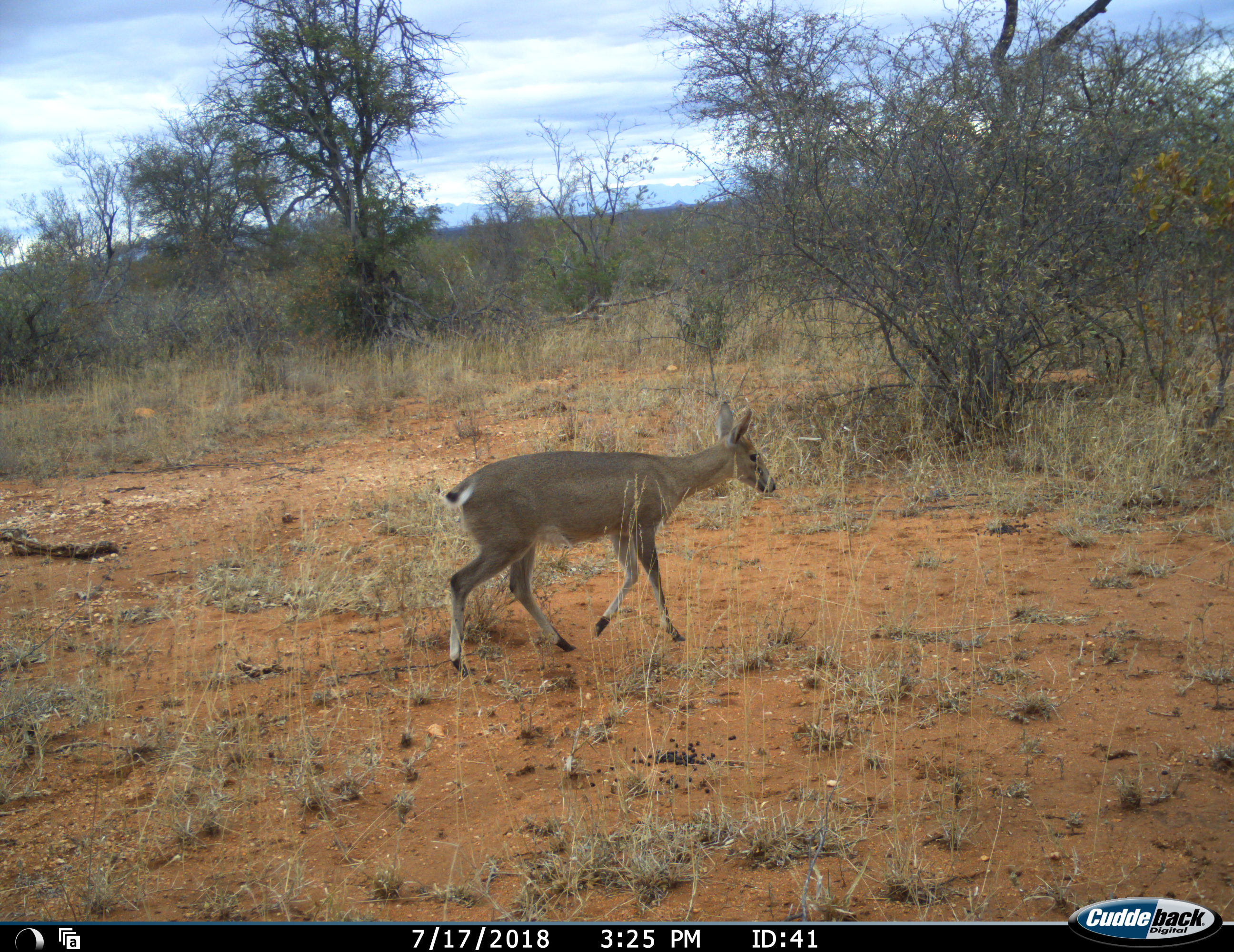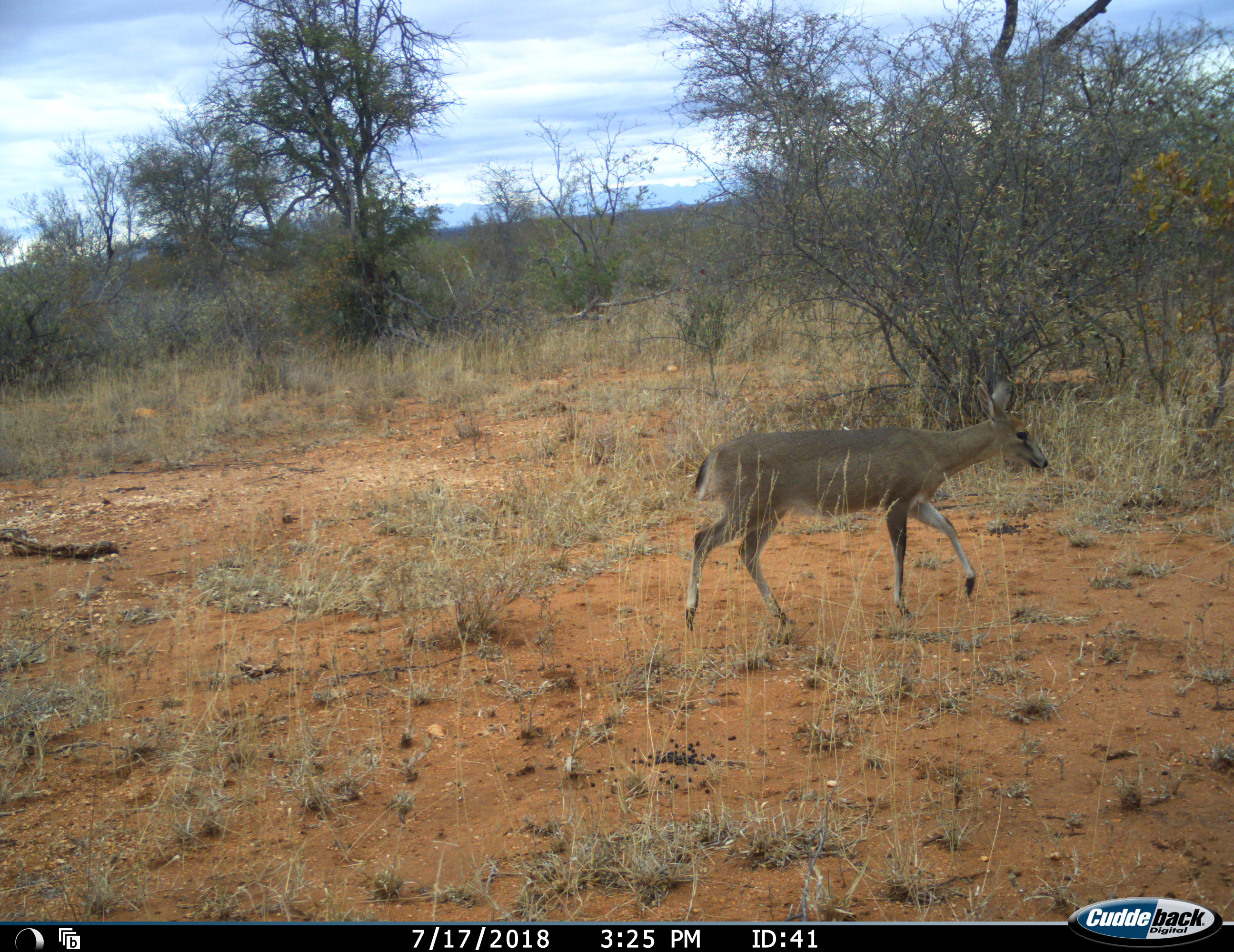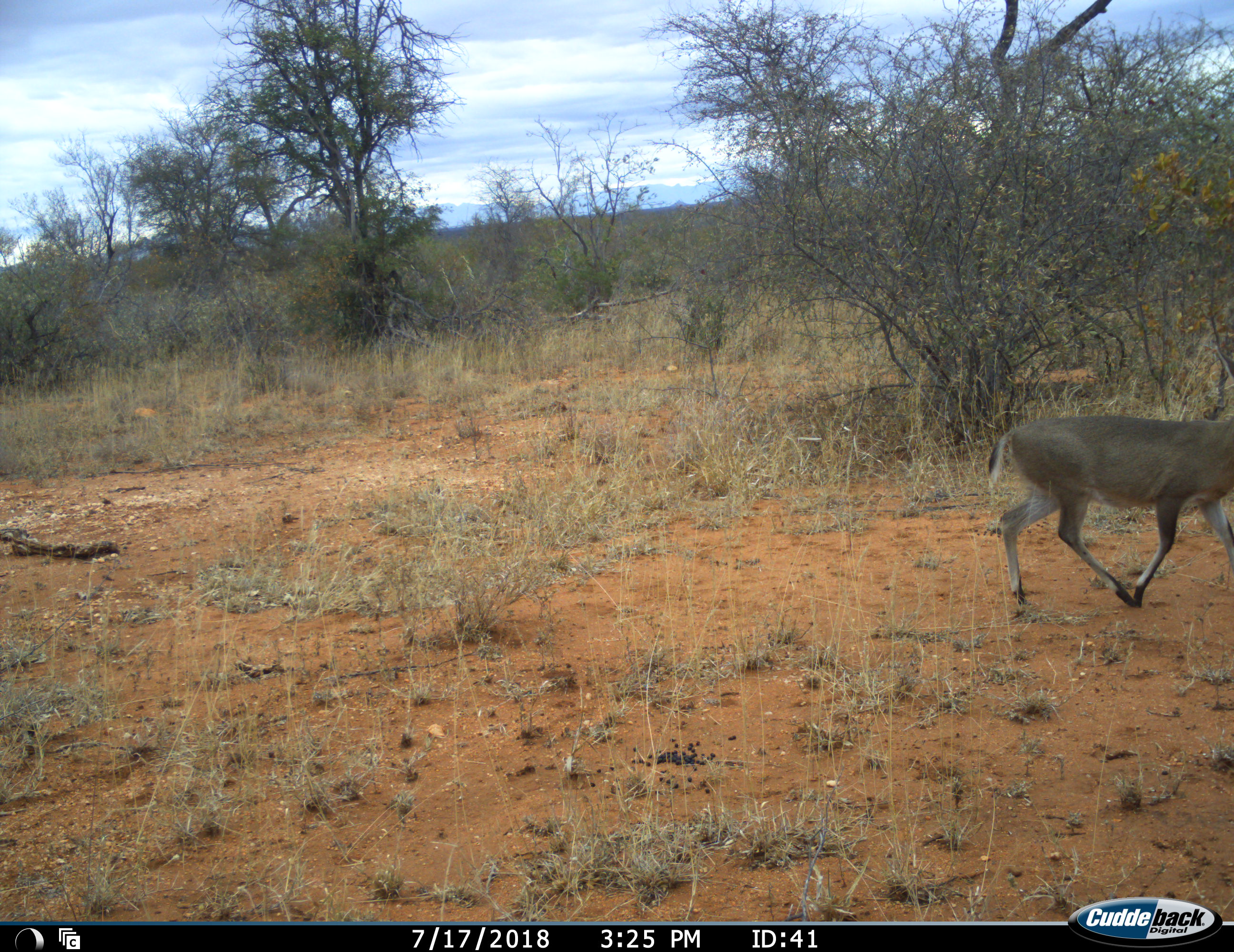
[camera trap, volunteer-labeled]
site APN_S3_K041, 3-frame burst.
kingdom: Animalia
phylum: Chordata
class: Mammalia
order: Artiodactyla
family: Bovidae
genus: Redunca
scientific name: Redunca fulvorufula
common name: mountain reedbuck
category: reedbuckmountain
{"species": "reedbuckmountain (mountain reedbuck) (Redunca fulvorufula)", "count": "1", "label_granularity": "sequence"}